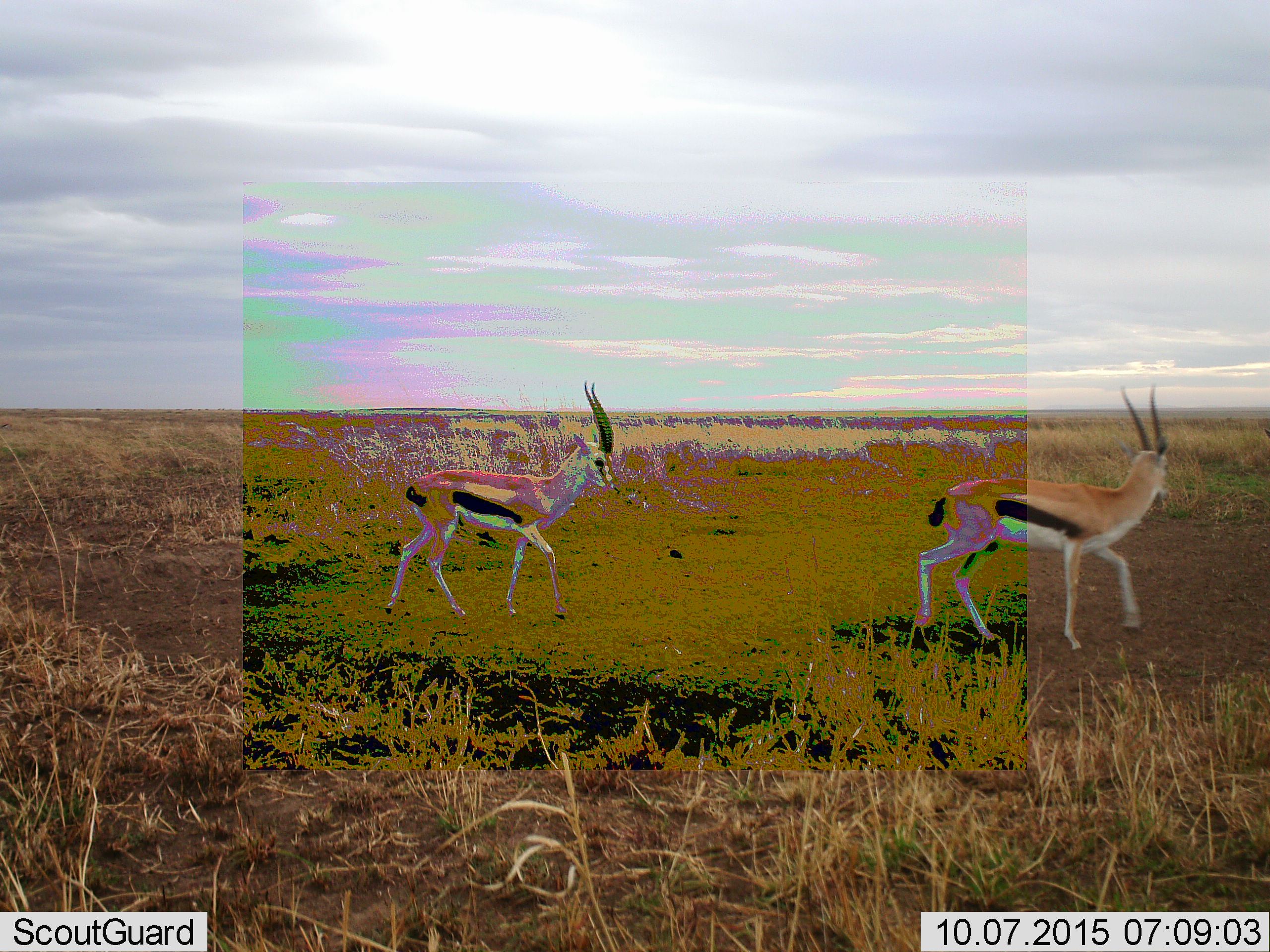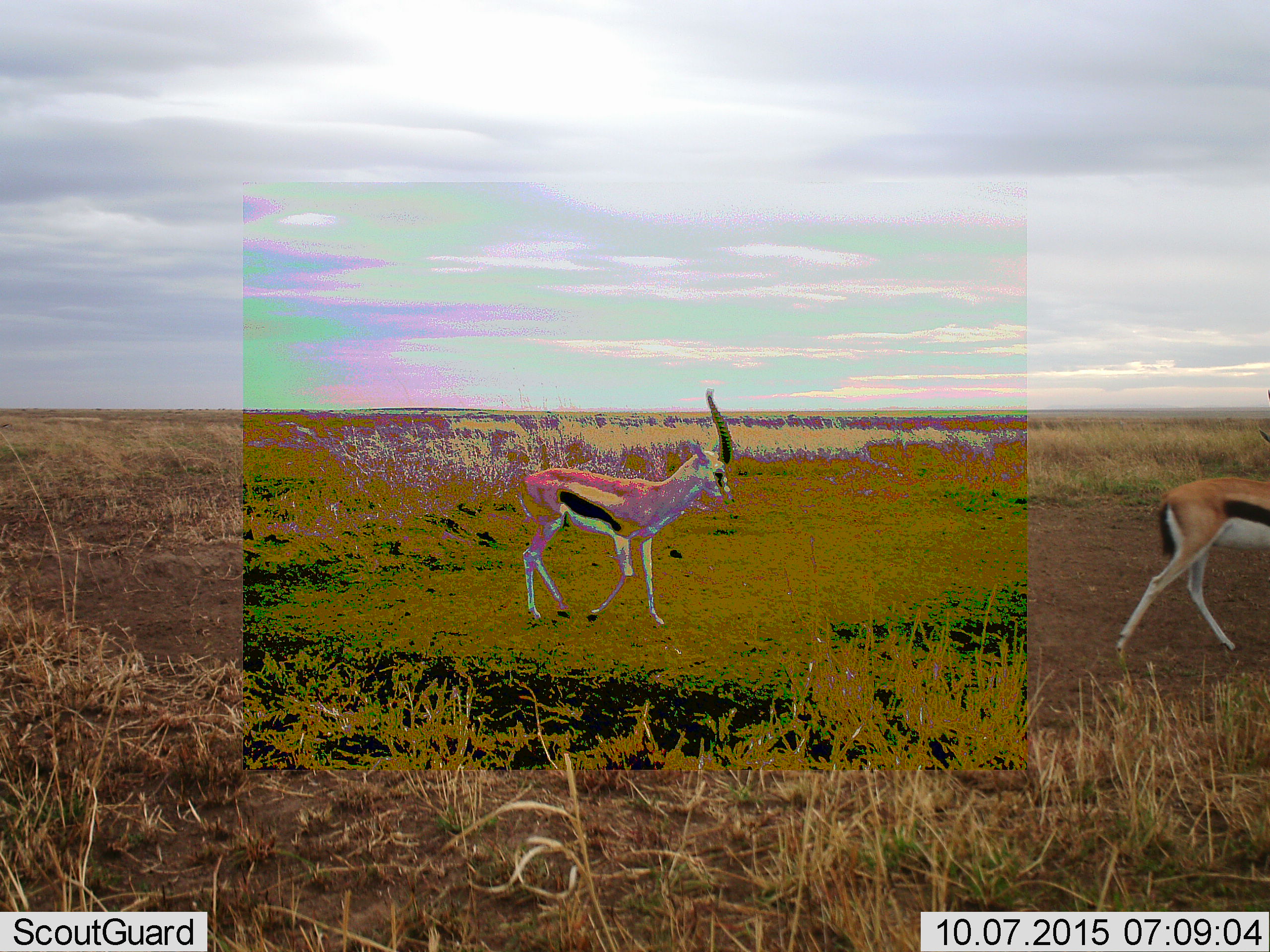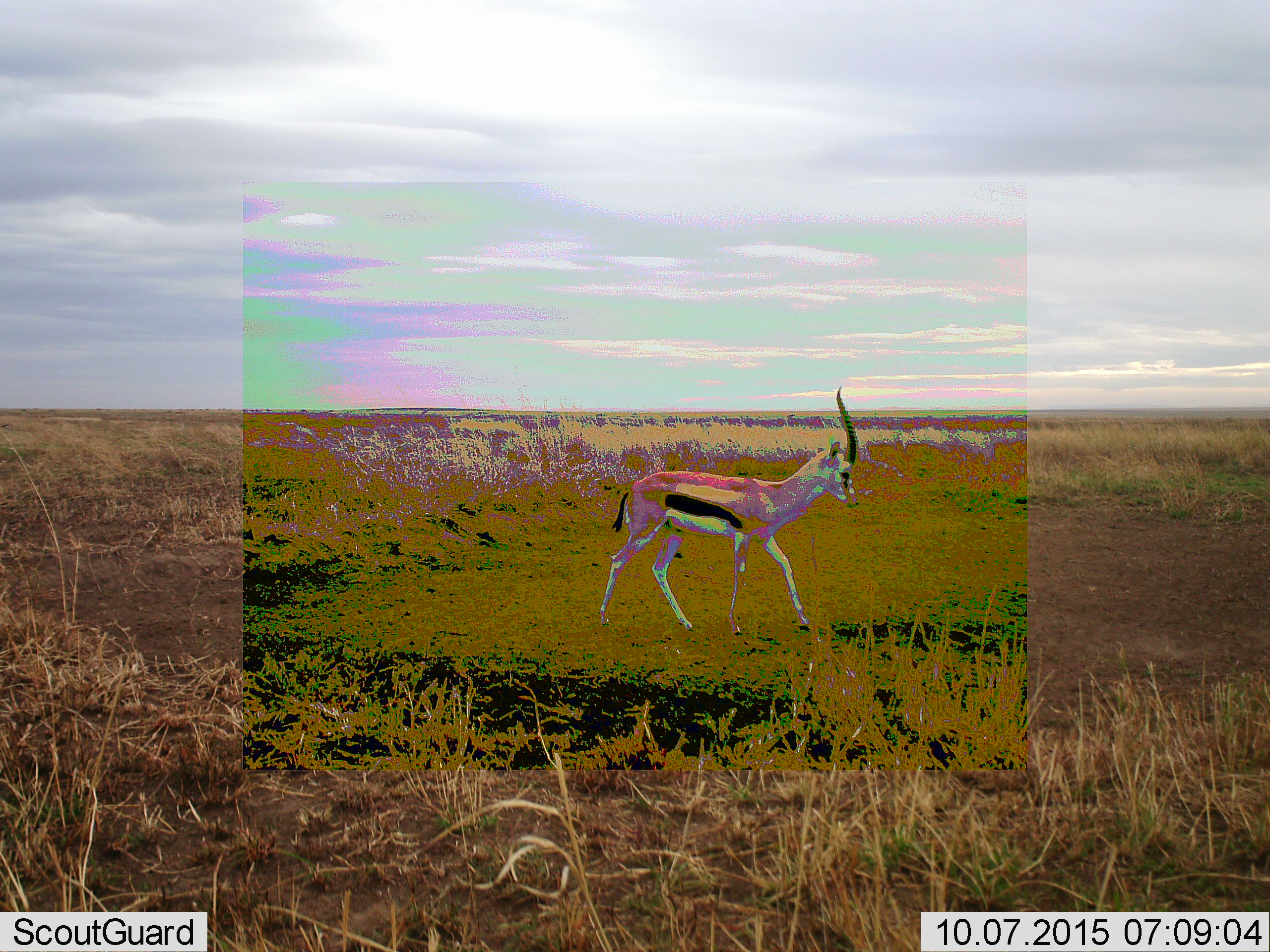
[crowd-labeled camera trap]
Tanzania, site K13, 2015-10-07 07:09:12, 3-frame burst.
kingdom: Animalia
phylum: Chordata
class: Mammalia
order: Artiodactyla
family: Bovidae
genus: Eudorcas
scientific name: Eudorcas thomsonii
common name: thomson's gazelle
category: gazellethomsons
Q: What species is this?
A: Gazellethomsons (thomson's gazelle) (Eudorcas thomsonii).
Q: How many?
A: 2.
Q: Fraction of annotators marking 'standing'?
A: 11%.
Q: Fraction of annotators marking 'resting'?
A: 0%.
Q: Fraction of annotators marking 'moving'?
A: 89%.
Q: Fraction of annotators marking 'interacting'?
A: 11%.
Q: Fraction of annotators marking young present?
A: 0%.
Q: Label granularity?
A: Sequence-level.